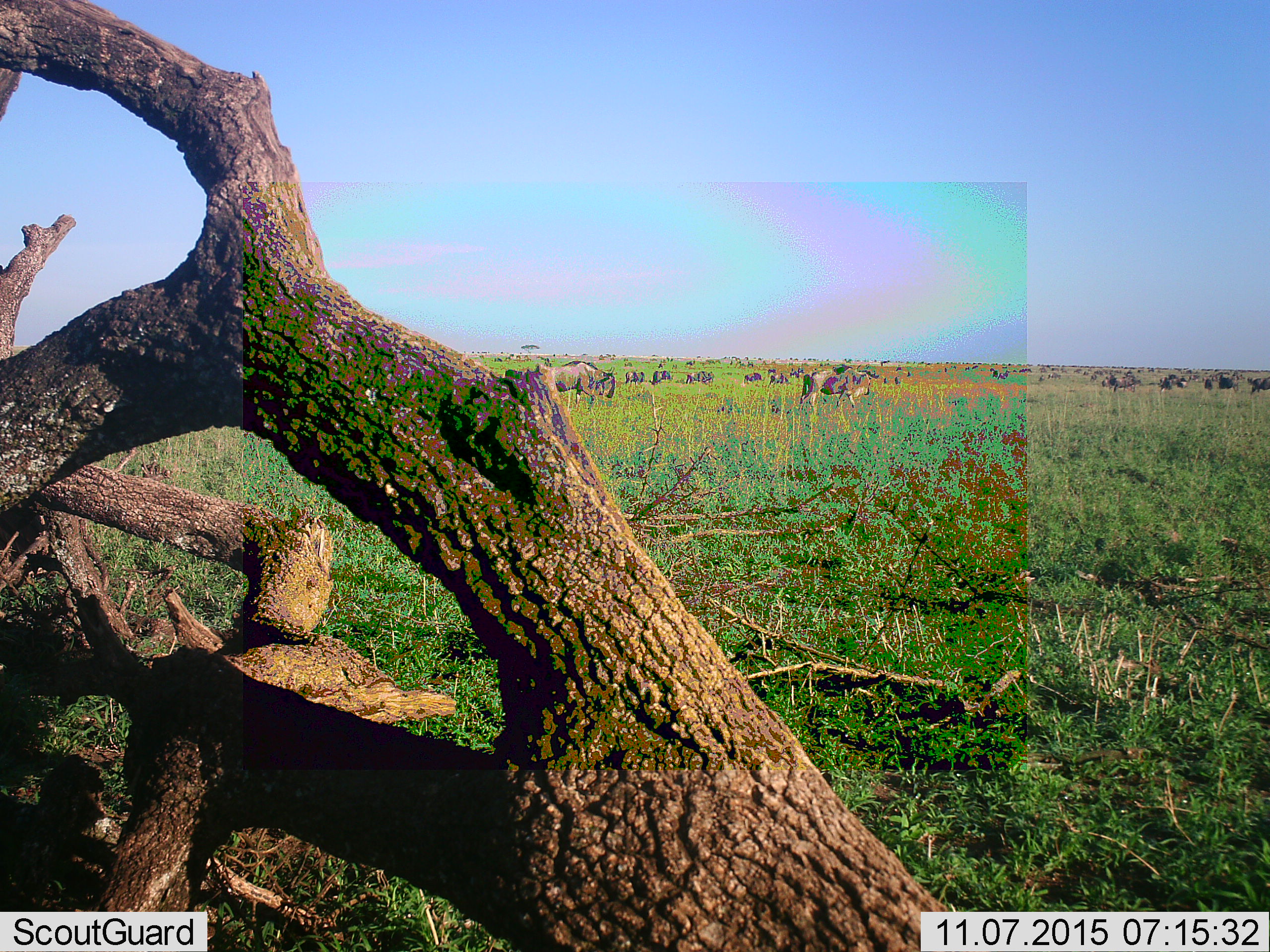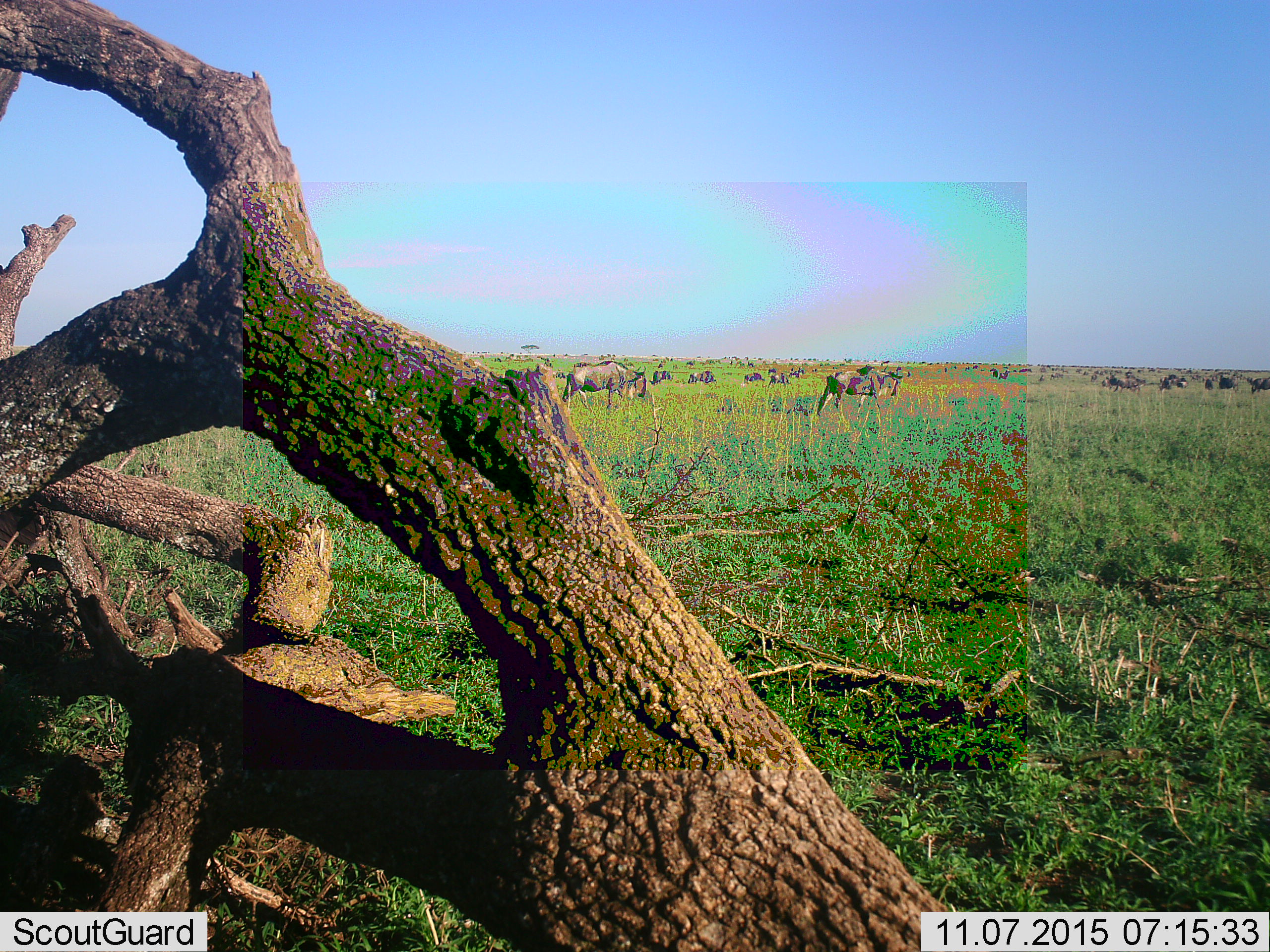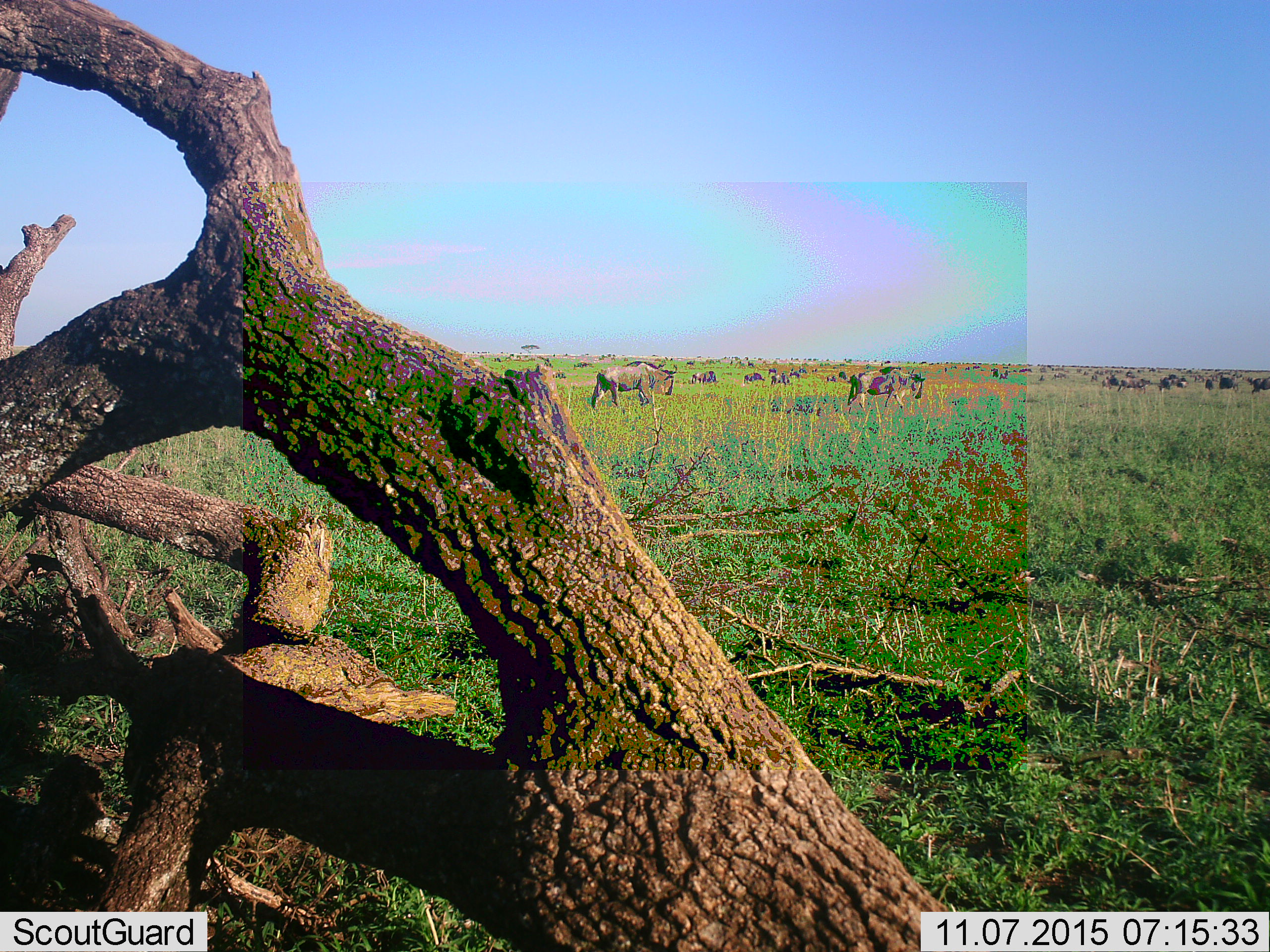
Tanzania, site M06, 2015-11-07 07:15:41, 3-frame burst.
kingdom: Animalia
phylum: Chordata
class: Mammalia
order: Artiodactyla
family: Bovidae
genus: Connochaetes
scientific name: Connochaetes taurinus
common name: blue wildebeest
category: wildebeest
Wildebeest (blue wildebeest) (Connochaetes taurinus), count 11-50. Behavior (volunteer vote fractions): standing 86%, resting 14%, moving 86%, interacting 14%. Young present (vote fraction): 14%. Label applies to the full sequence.